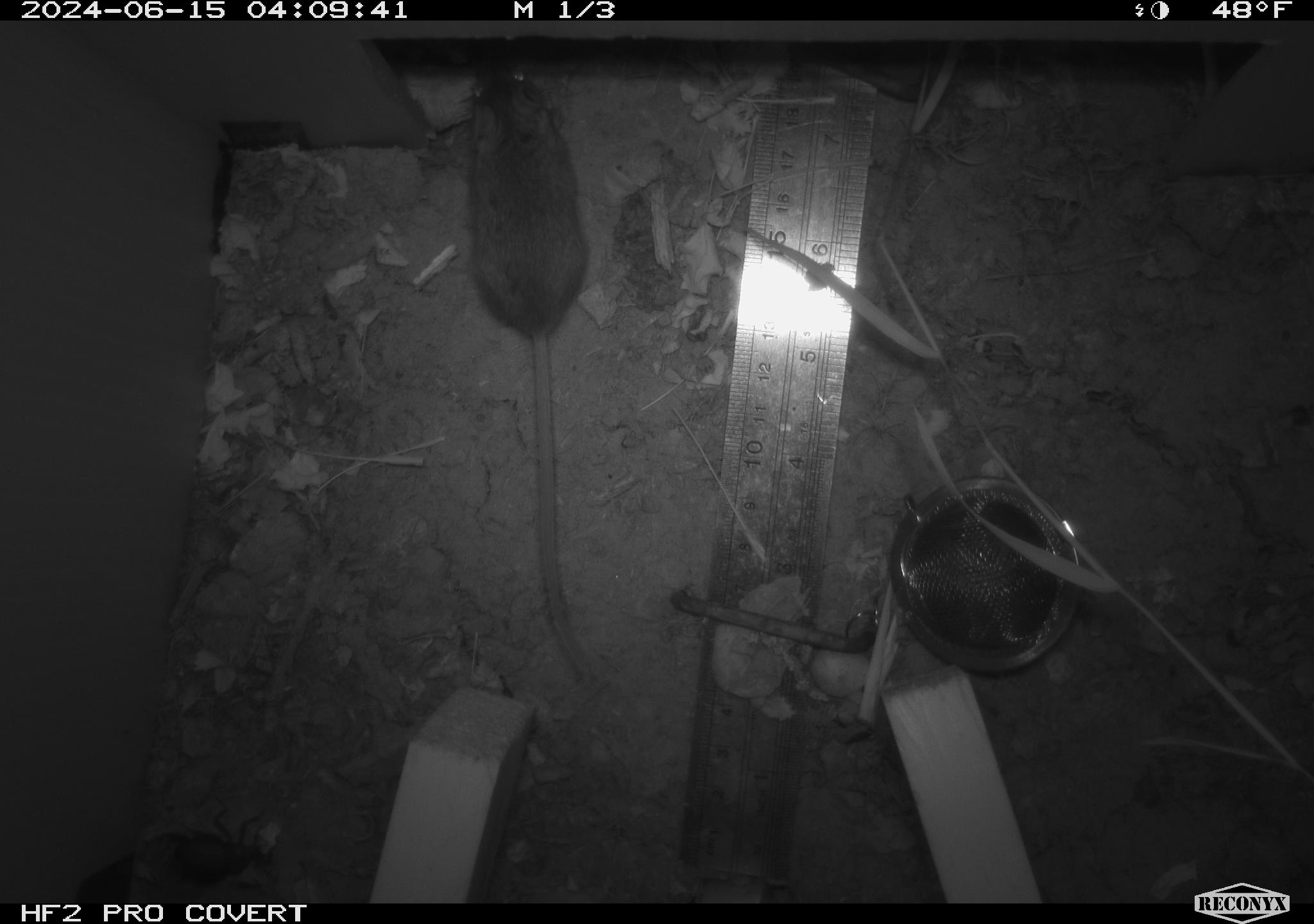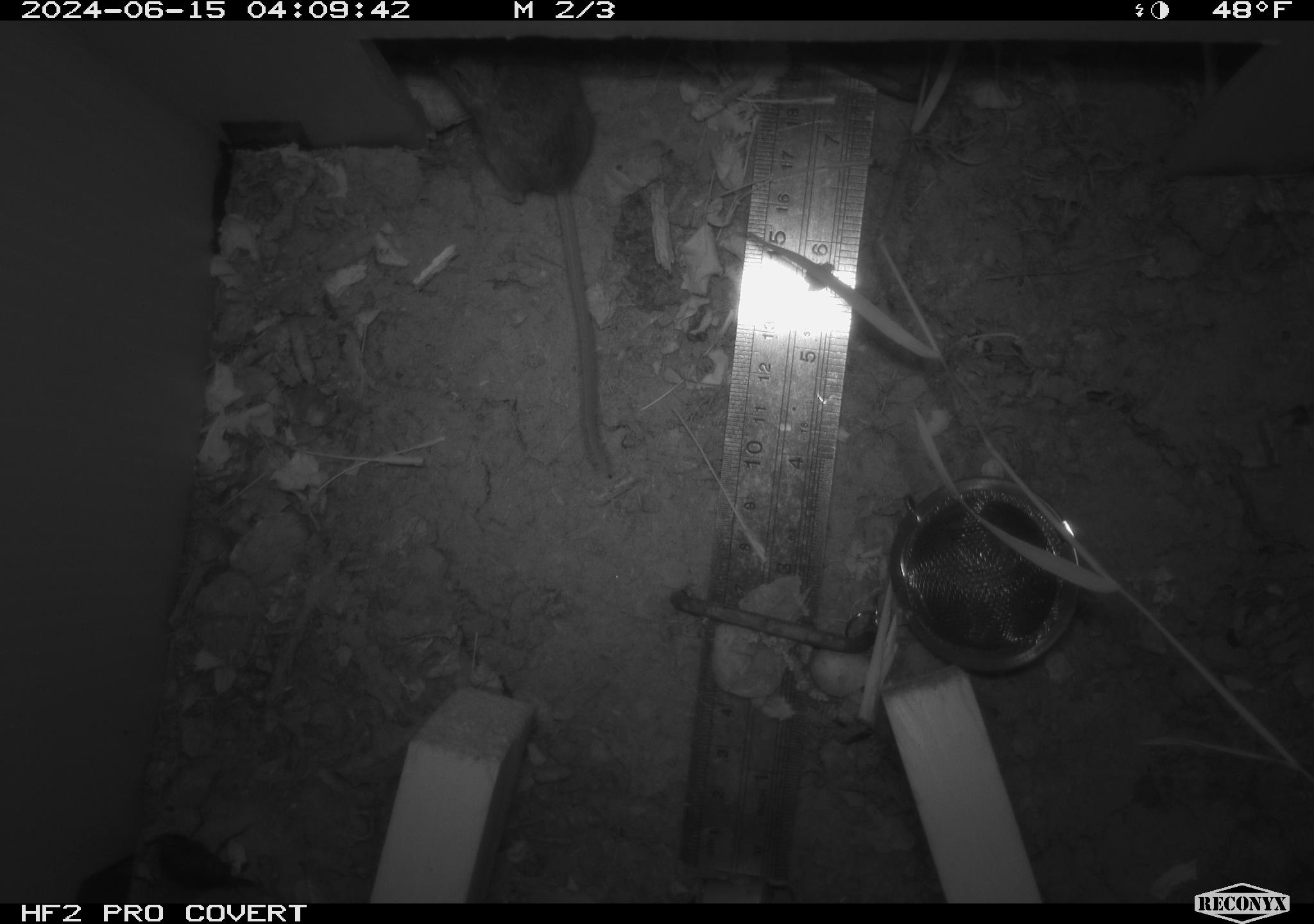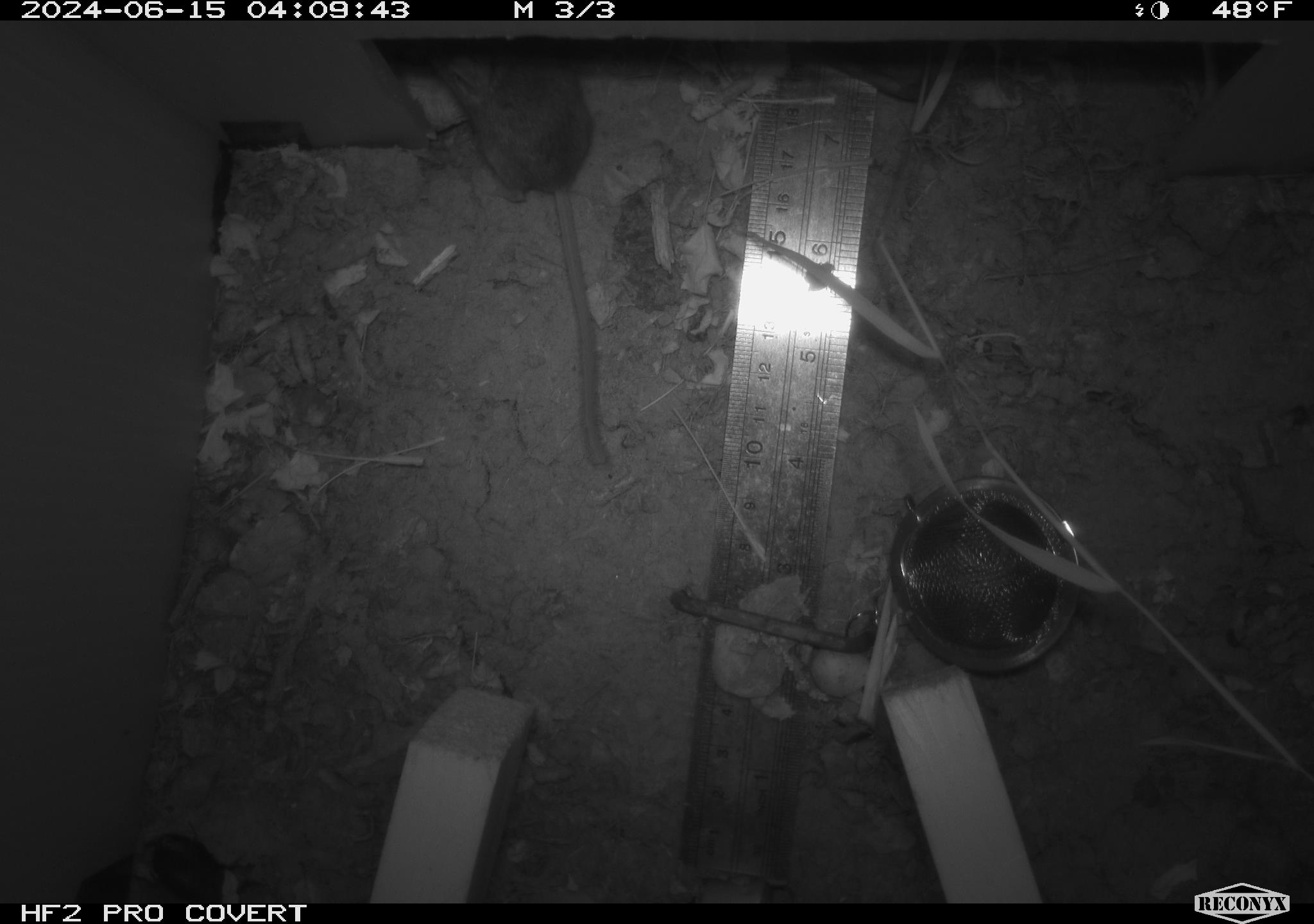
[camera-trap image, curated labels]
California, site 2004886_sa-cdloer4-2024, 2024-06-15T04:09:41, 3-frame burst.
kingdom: Animalia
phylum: Chordata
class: Mammalia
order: Rodentia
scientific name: Rodentia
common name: rodent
Rodent (Rodentia).